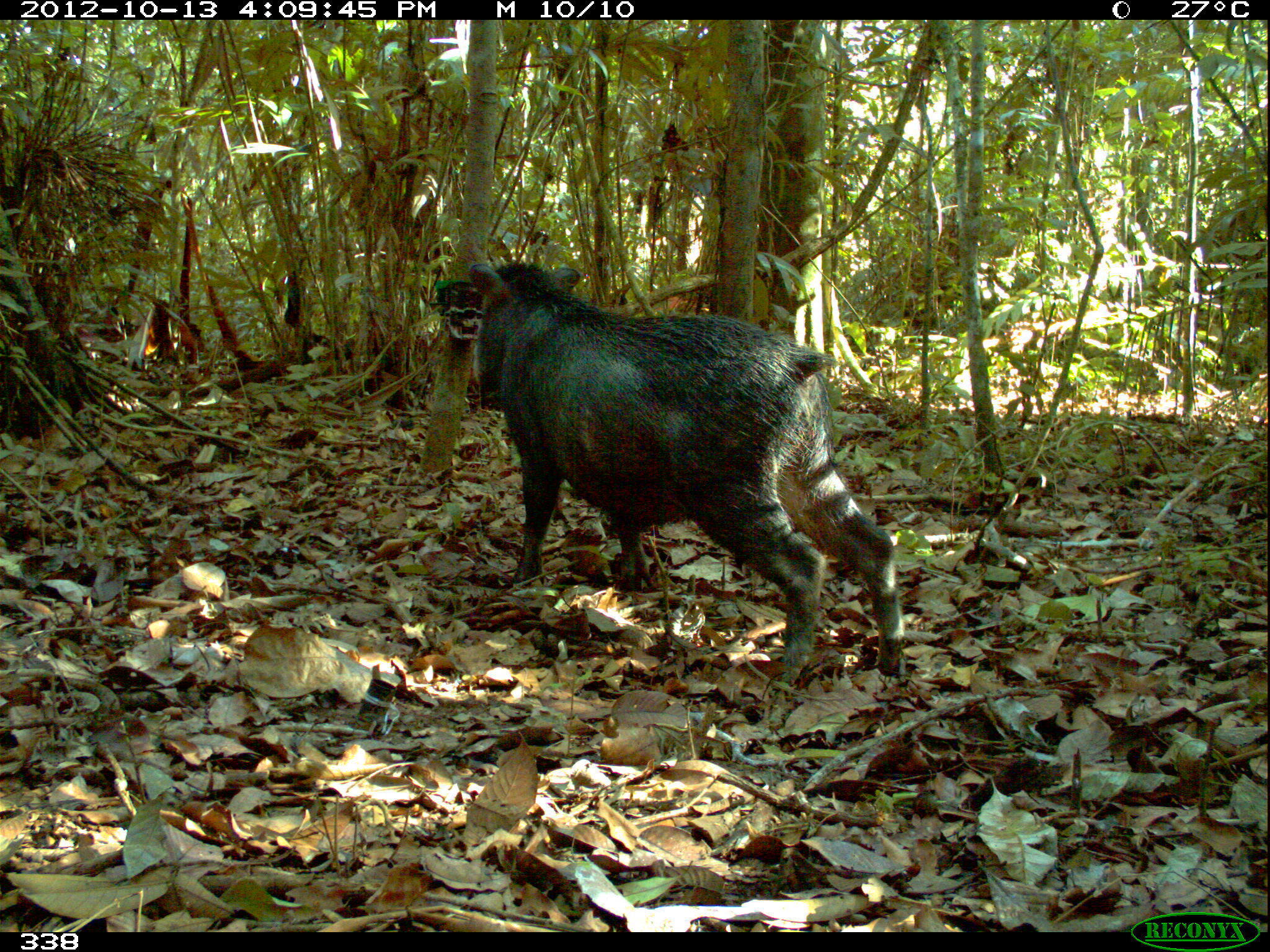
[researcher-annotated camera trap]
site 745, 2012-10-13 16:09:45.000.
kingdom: Animalia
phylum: Chordata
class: Mammalia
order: Artiodactyla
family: Tayassuidae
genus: Tayassu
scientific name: Tayassu pecari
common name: white-lipped peccary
Tayassu pecari (white-lipped peccary).